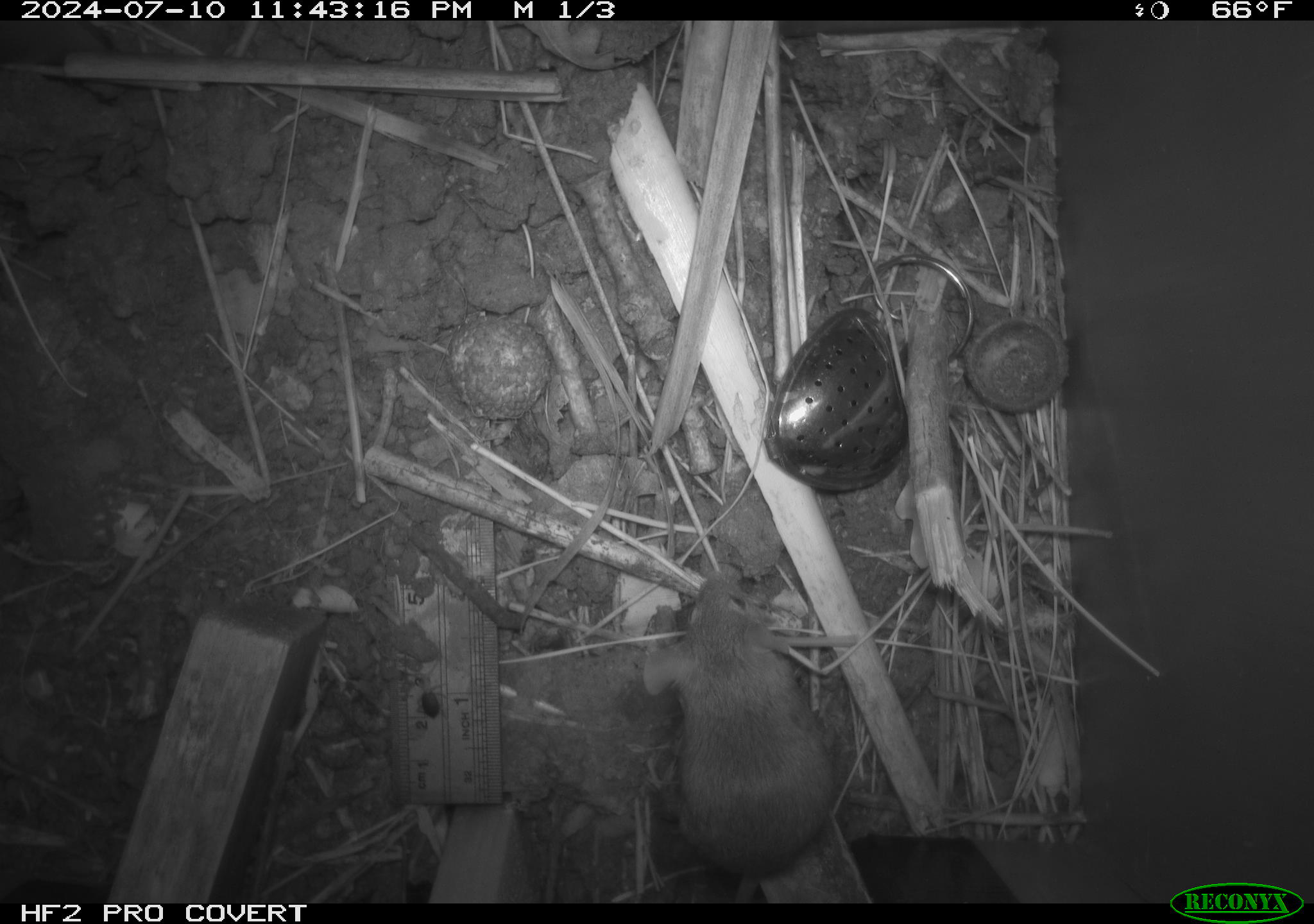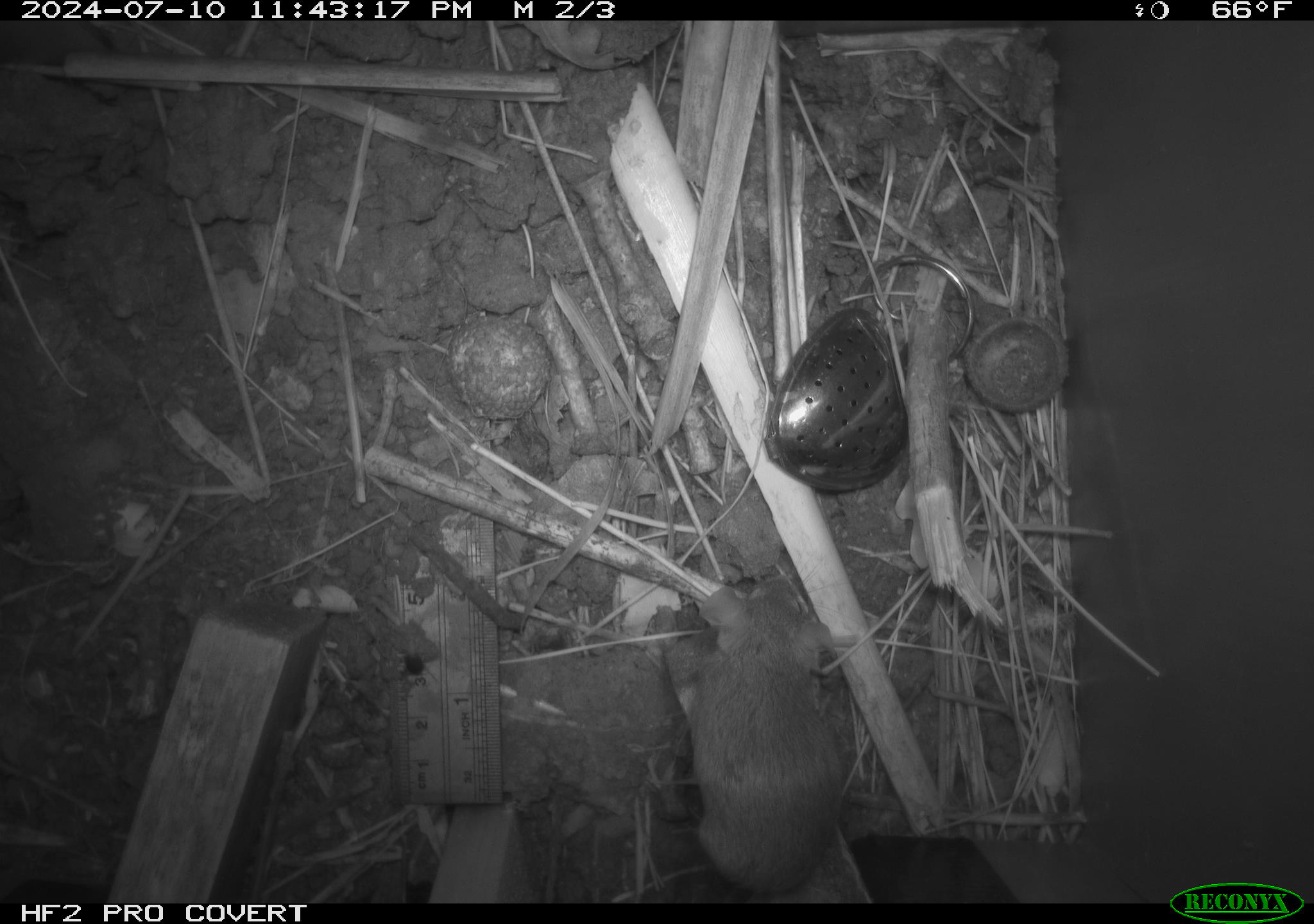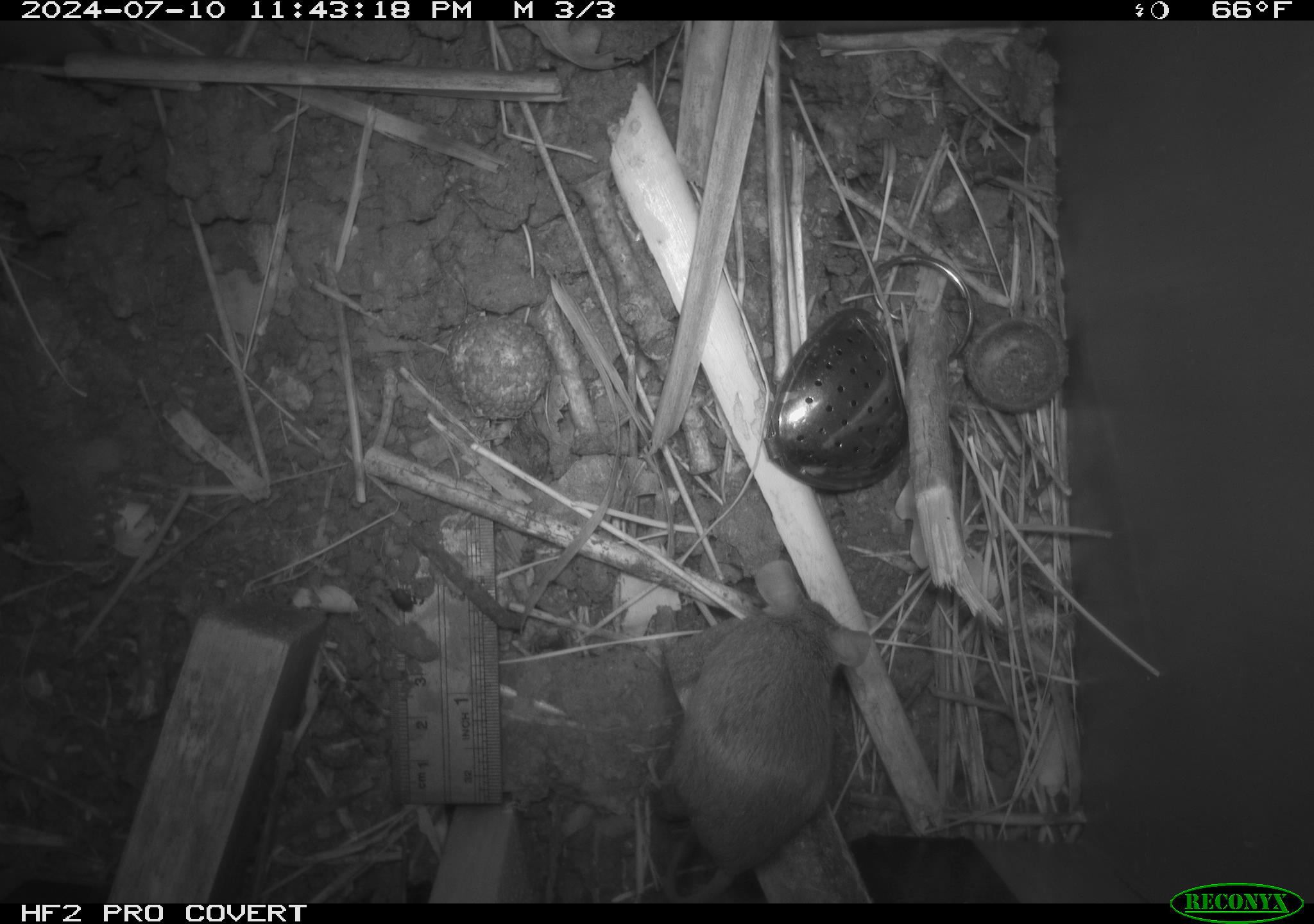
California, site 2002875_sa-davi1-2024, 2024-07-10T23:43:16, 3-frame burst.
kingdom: Animalia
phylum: Chordata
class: Mammalia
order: Rodentia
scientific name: Rodentia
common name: mouse species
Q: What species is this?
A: Mouse species (Rodentia).